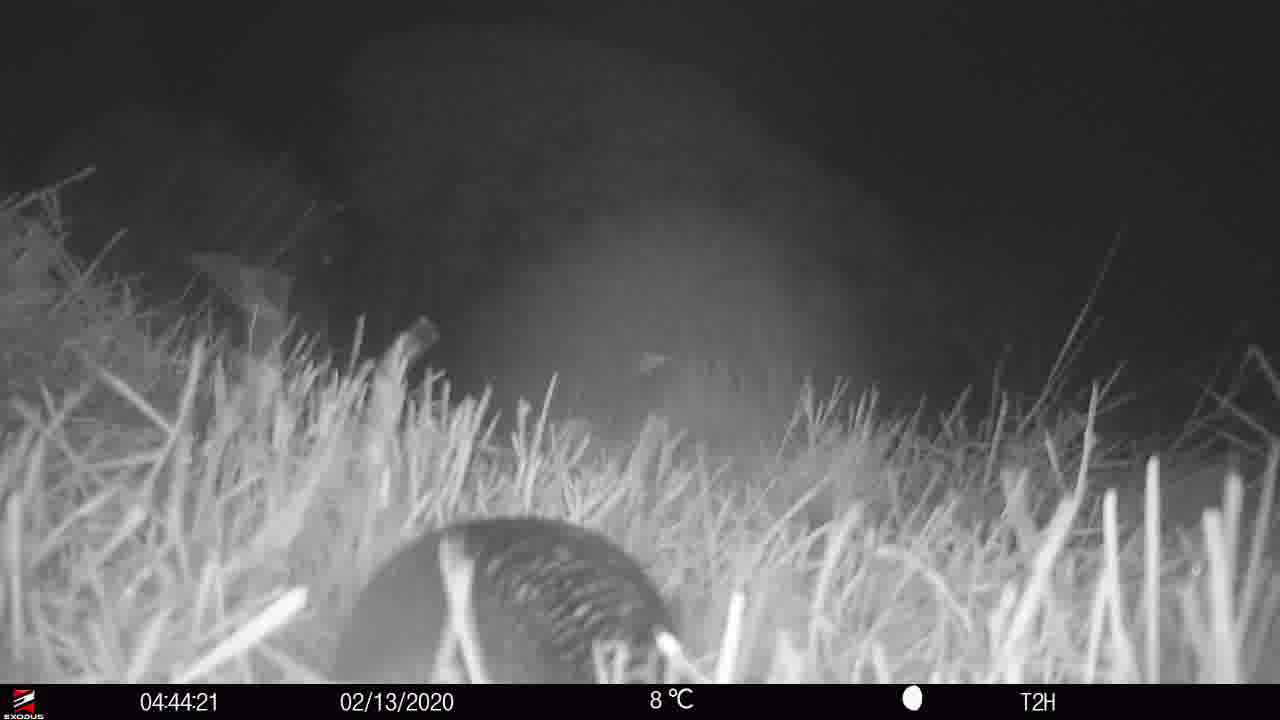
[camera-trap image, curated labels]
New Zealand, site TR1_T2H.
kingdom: Animalia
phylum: Chordata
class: Aves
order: Sphenisciformes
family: Spheniscidae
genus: Eudyptula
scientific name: Eudyptula minor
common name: little blue penguin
Little blue penguin (Eudyptula minor).